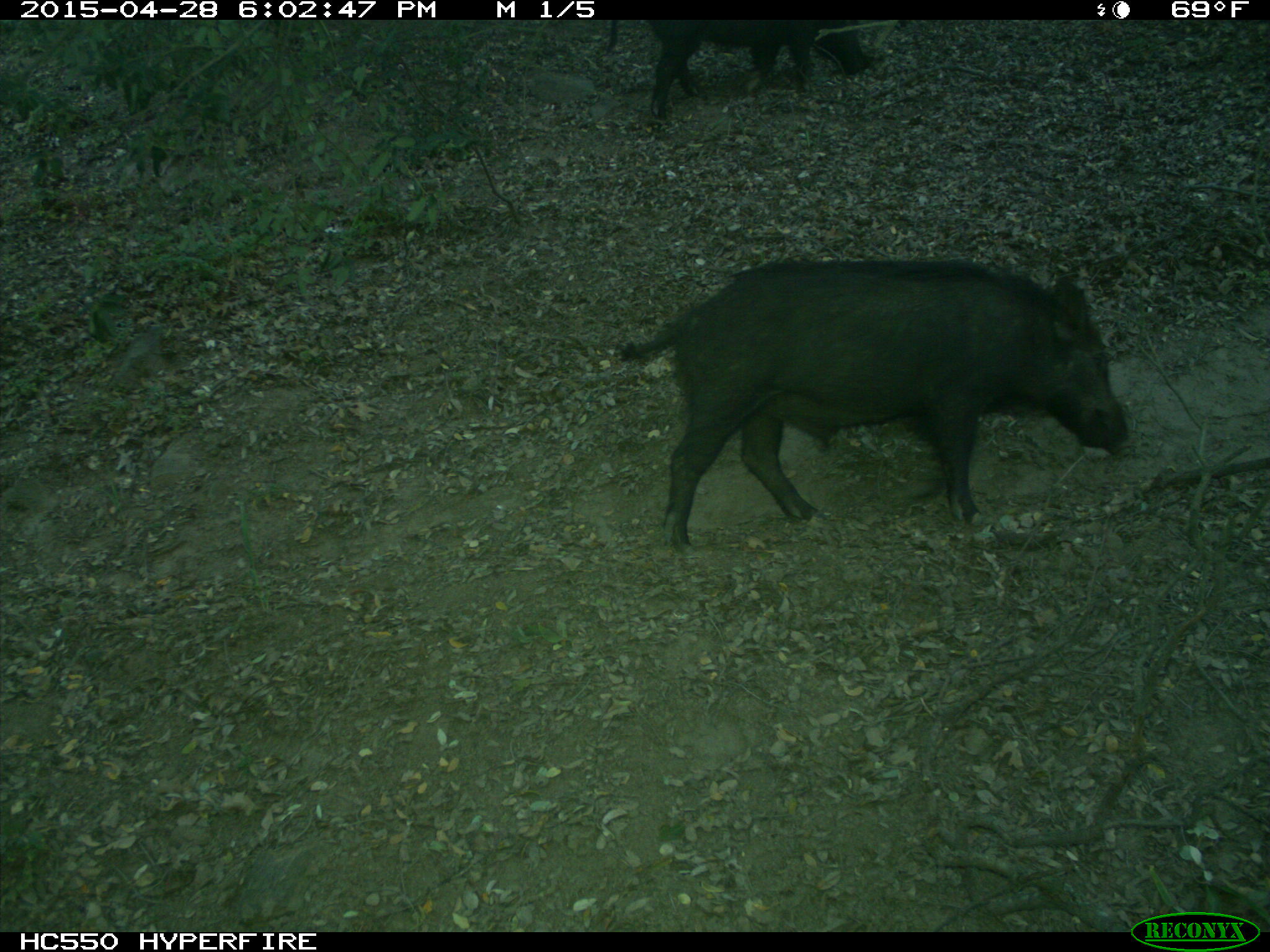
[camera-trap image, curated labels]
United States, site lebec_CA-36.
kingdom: Animalia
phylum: Chordata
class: Mammalia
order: Artiodactyla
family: Suidae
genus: Sus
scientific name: Sus scrofa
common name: wild boar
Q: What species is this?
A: Sus scrofa (wild boar).